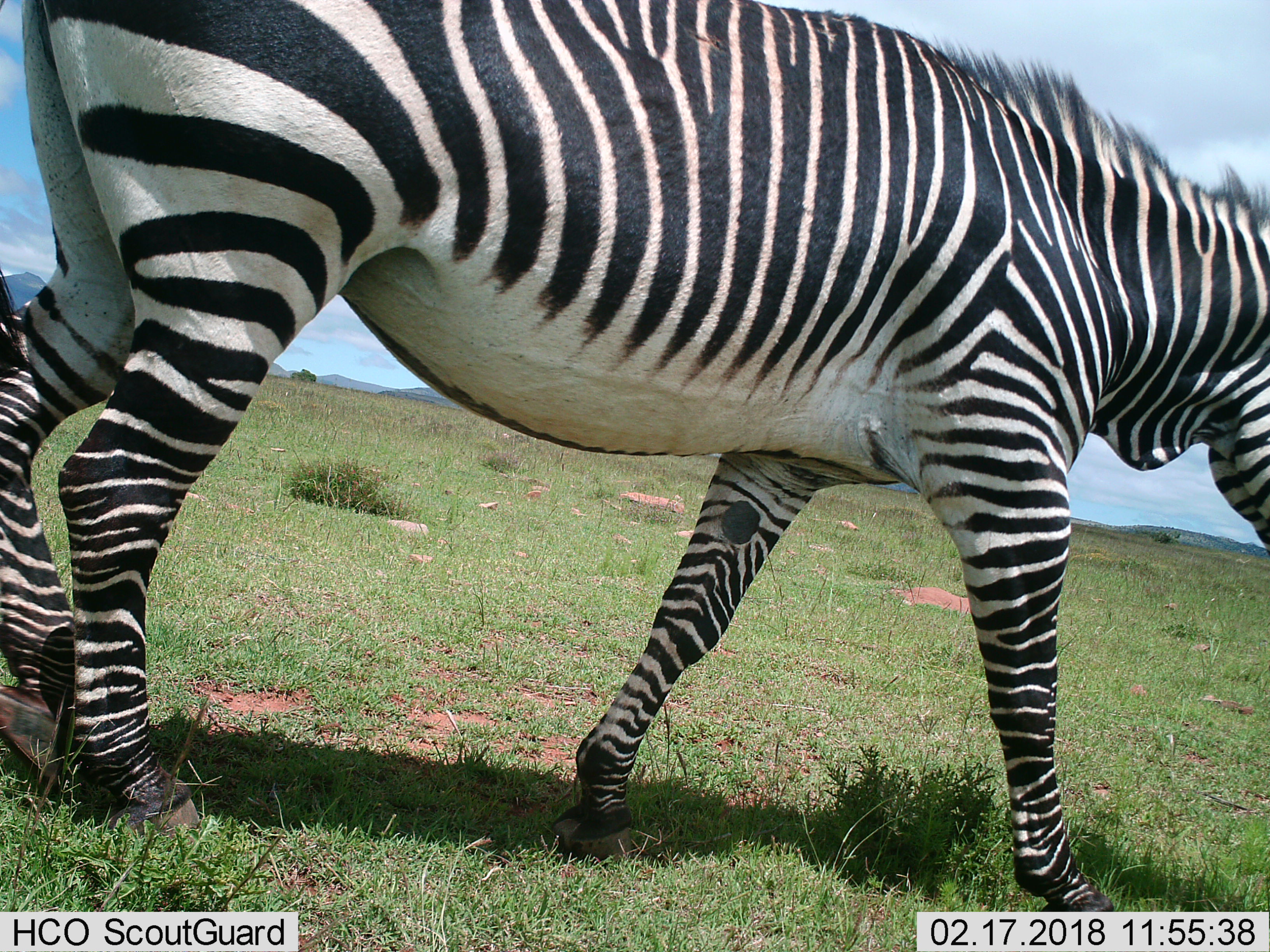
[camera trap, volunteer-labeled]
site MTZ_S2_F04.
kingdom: Animalia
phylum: Chordata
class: Mammalia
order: Perissodactyla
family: Equidae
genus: Equus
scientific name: Equus zebra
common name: mountain zebra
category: zebramountain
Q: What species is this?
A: Zebramountain (mountain zebra) (Equus zebra).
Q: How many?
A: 1.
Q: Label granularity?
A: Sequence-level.